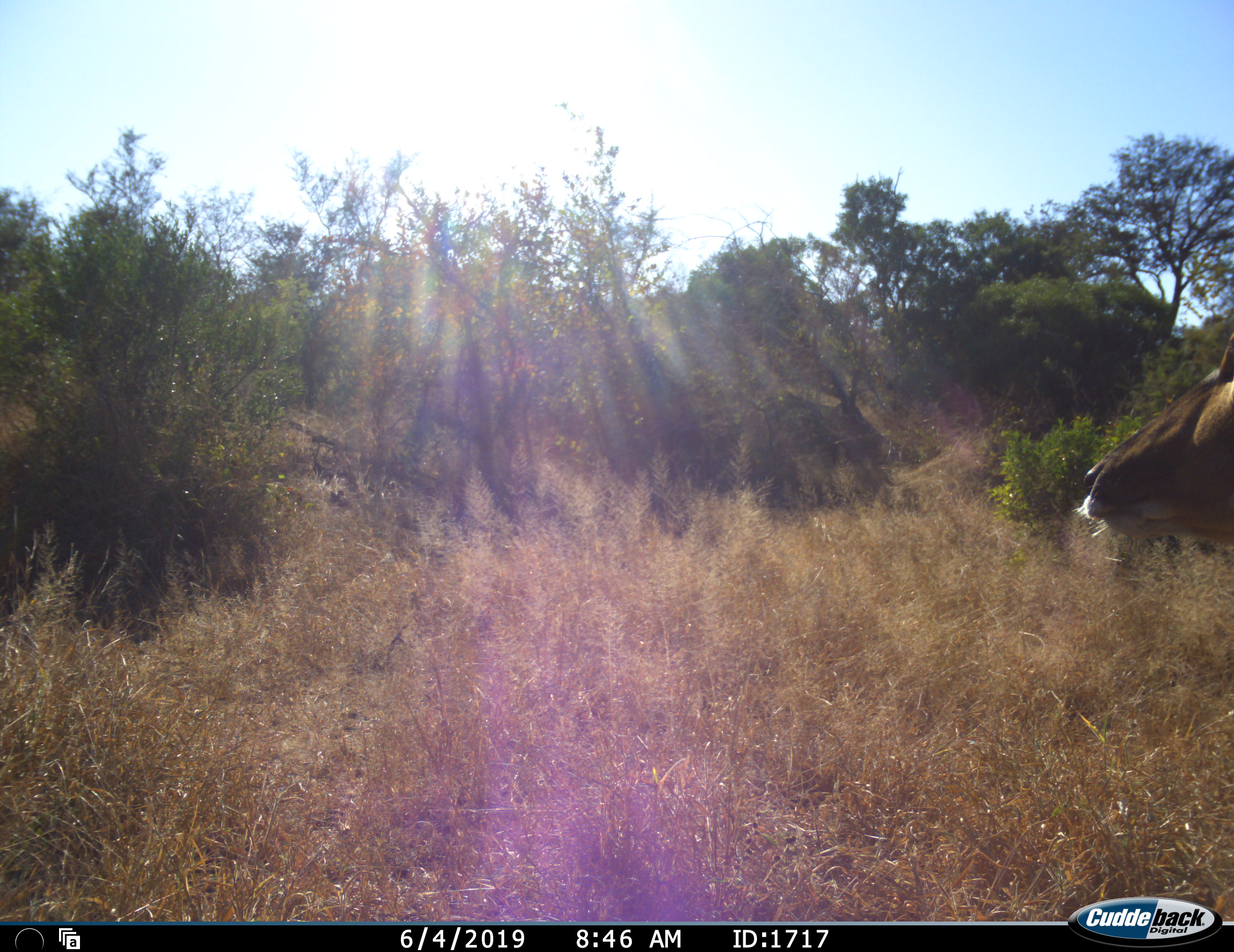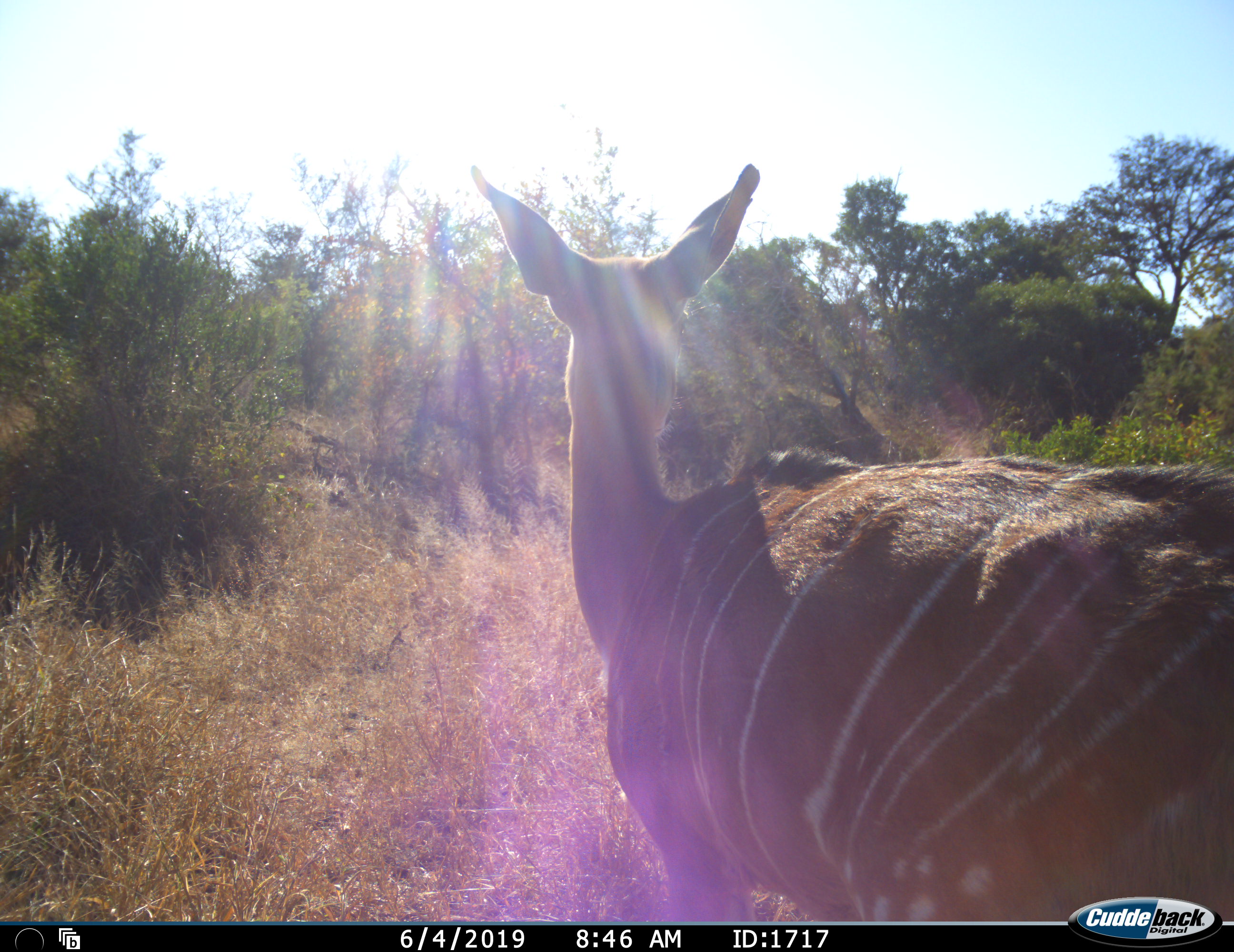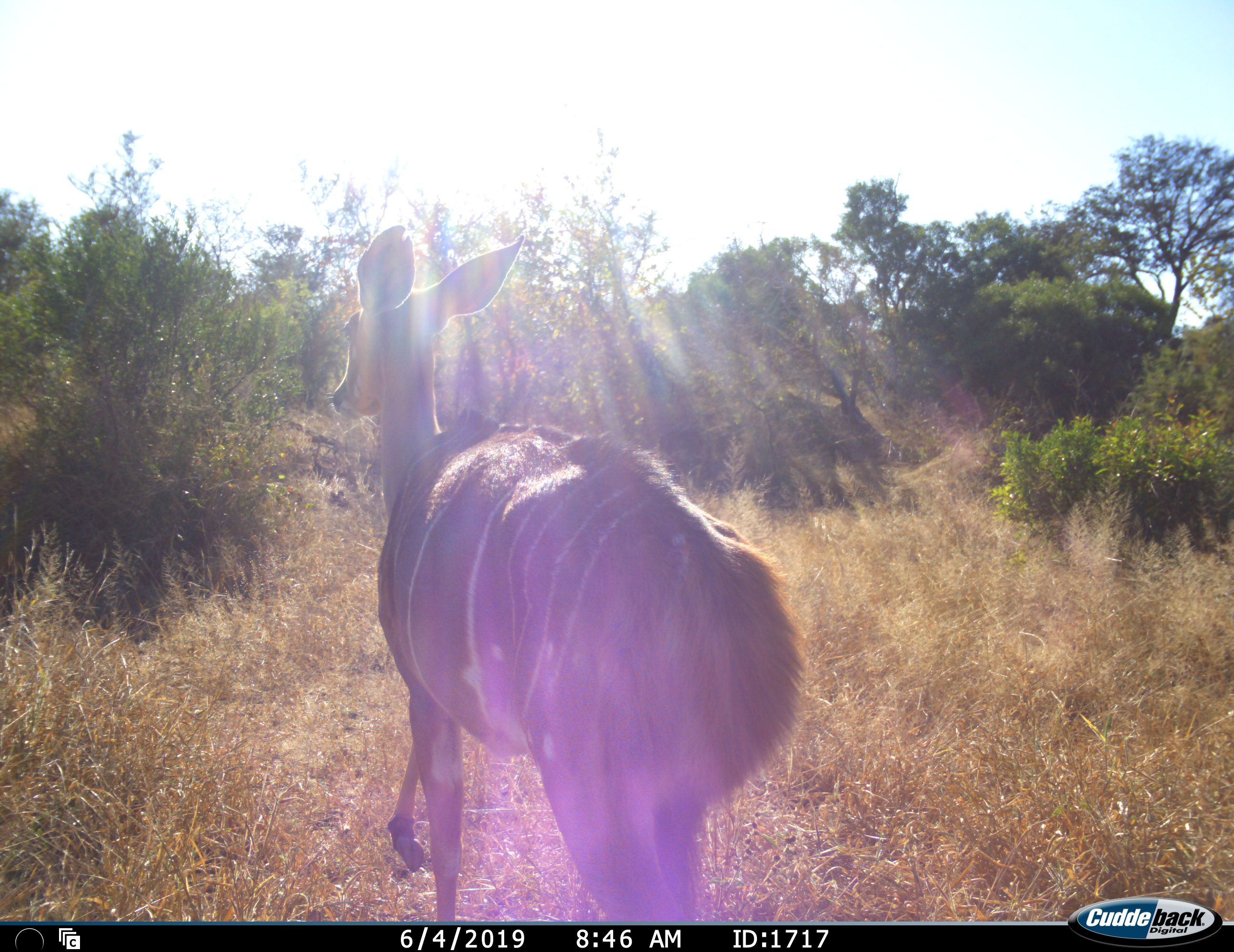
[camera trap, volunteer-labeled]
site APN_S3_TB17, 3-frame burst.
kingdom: Animalia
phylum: Chordata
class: Mammalia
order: Artiodactyla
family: Bovidae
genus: Tragelaphus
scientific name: Tragelaphus angasii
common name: nyala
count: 1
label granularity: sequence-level